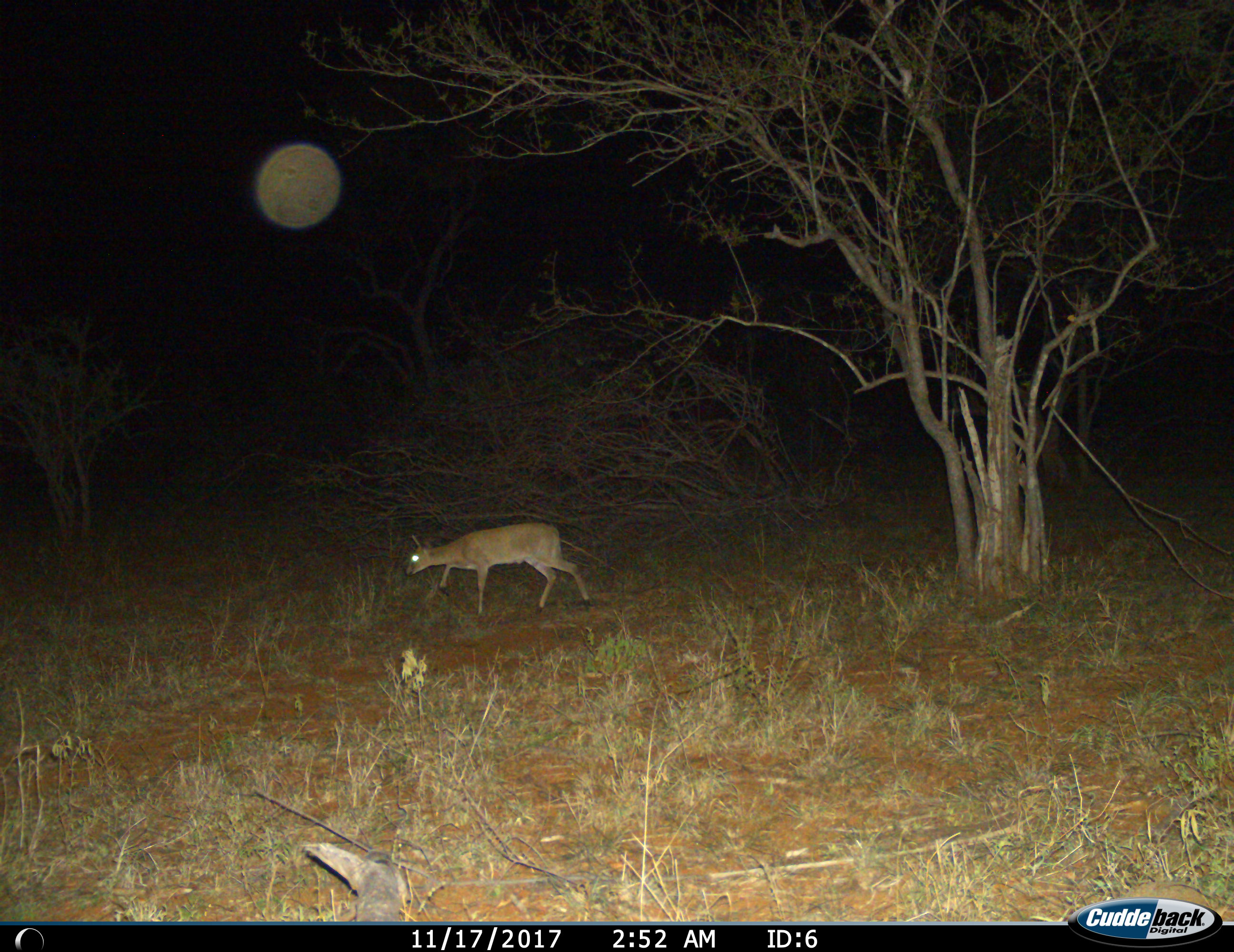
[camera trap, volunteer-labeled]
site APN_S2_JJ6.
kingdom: Animalia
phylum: Chordata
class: Mammalia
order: Artiodactyla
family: Bovidae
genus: Sylvicapra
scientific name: Sylvicapra grimmia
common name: common duiker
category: duikercommongrey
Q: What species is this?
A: Duikercommongrey (common duiker) (Sylvicapra grimmia).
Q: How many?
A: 1.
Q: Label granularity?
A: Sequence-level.